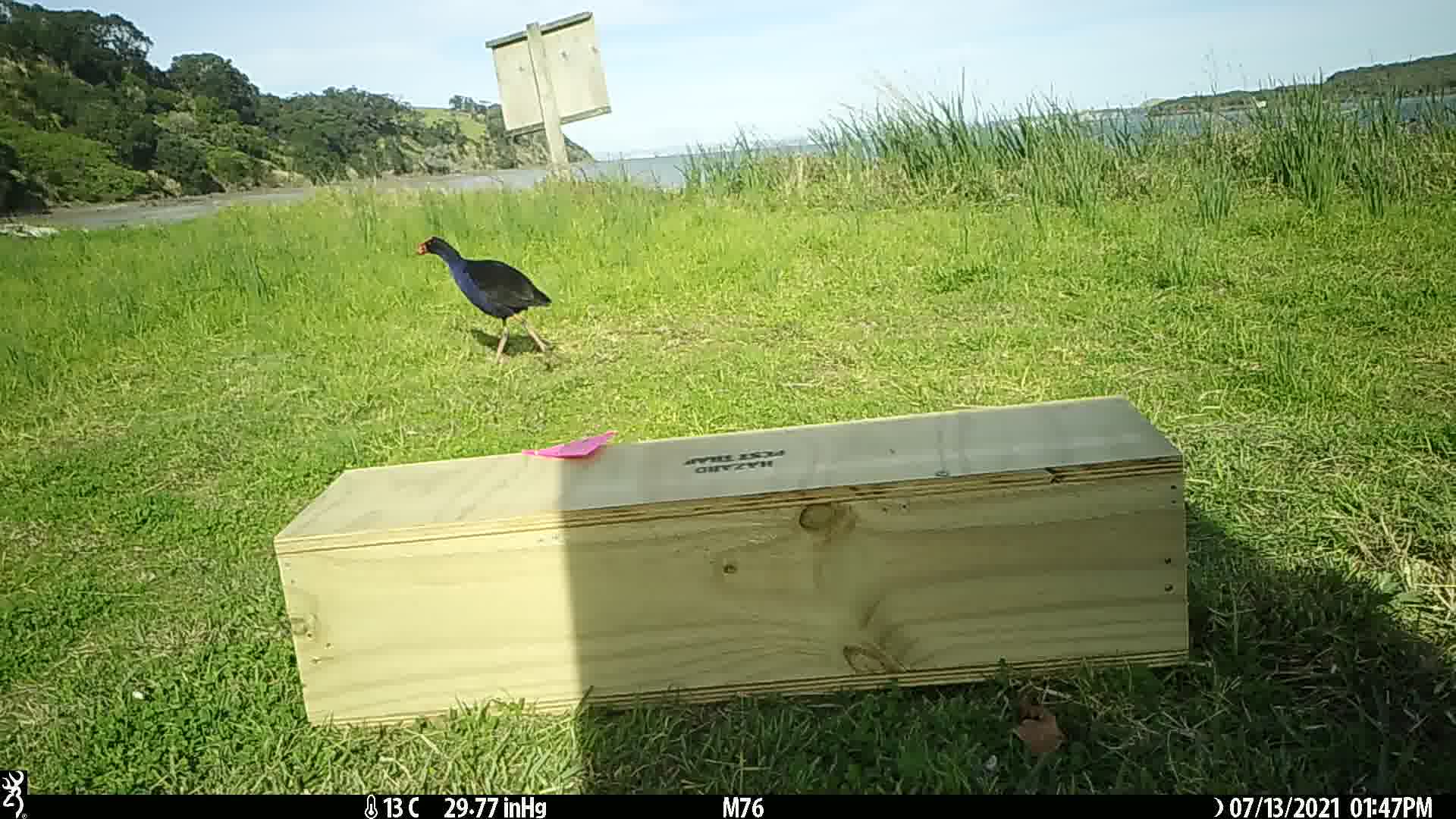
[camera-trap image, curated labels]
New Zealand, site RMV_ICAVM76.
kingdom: Animalia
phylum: Chordata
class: Aves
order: Gruiformes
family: Rallidae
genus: Porphyrio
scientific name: Porphyrio melanotus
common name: australasian swamphen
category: pukeko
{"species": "pukeko (australasian swamphen) (Porphyrio melanotus)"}